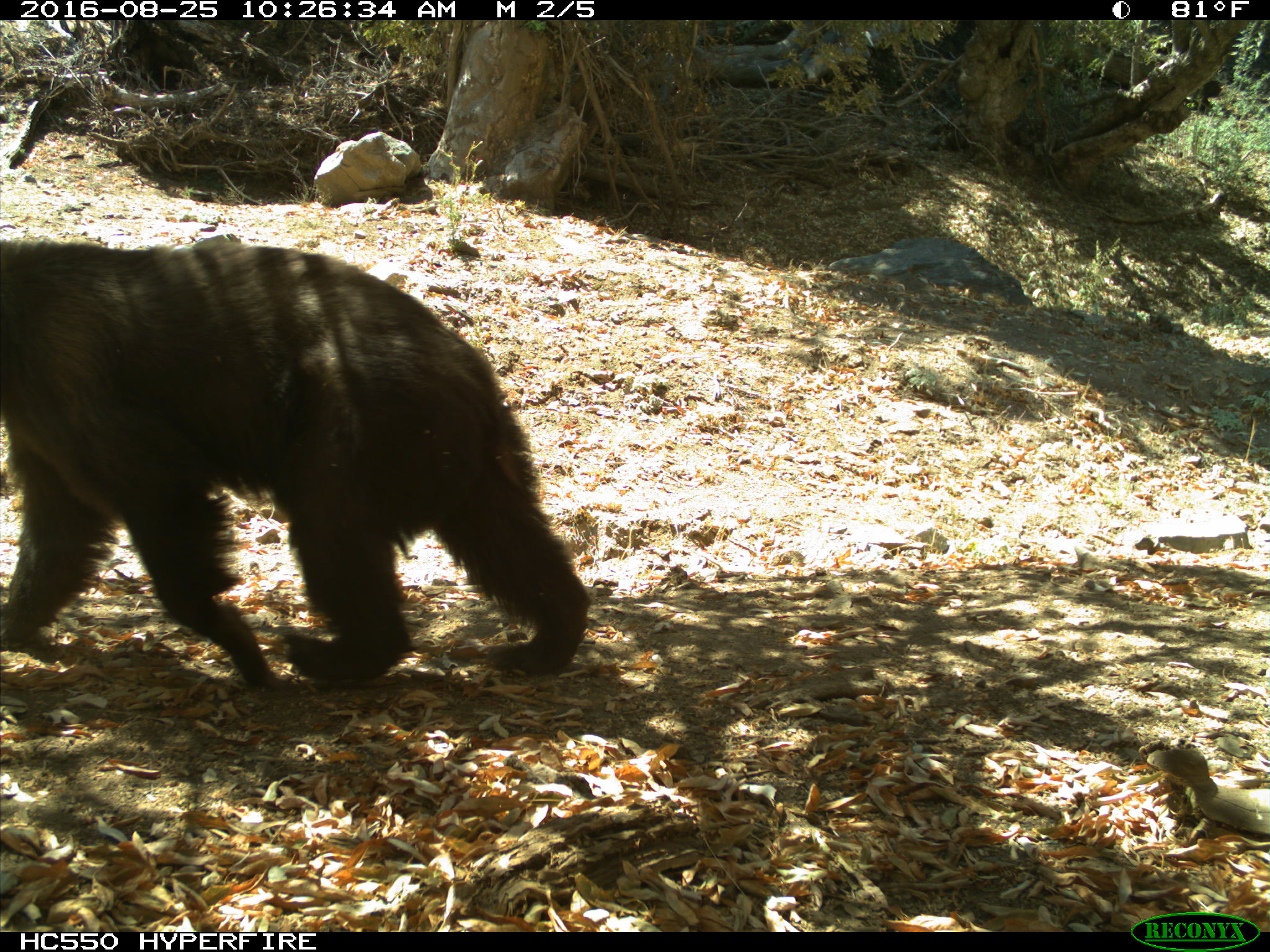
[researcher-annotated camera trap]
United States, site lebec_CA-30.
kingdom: Animalia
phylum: Chordata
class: Mammalia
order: Carnivora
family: Ursidae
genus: Ursus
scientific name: Ursus americanus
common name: american black bear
Ursus americanus (american black bear).